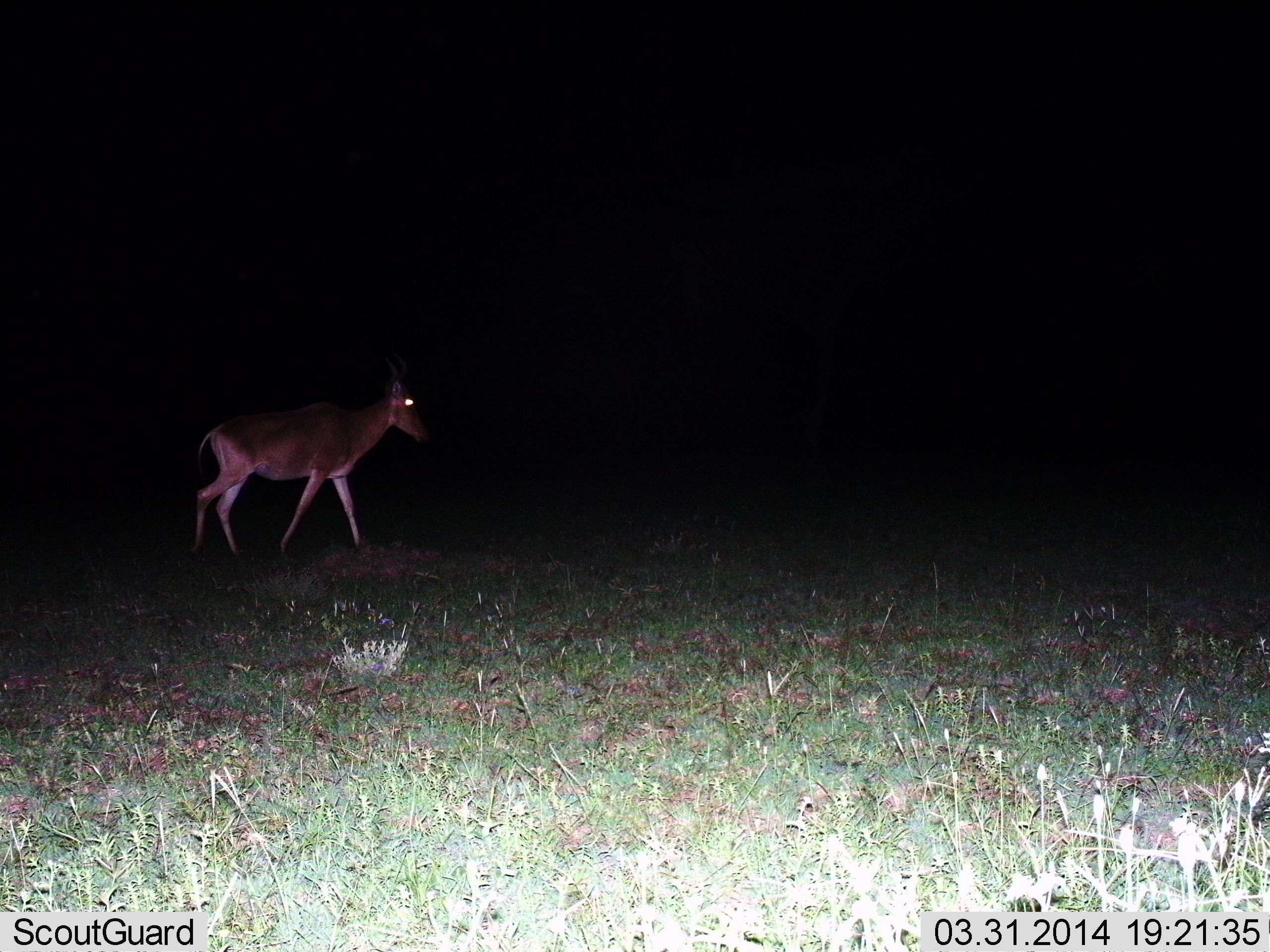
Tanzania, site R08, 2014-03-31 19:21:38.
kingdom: Animalia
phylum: Chordata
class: Mammalia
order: Artiodactyla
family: Bovidae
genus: Alcelaphus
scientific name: Alcelaphus buselaphus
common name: hartebeest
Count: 1.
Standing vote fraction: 10%.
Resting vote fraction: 0%.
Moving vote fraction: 90%.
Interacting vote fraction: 0%.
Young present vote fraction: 0%.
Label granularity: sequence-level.